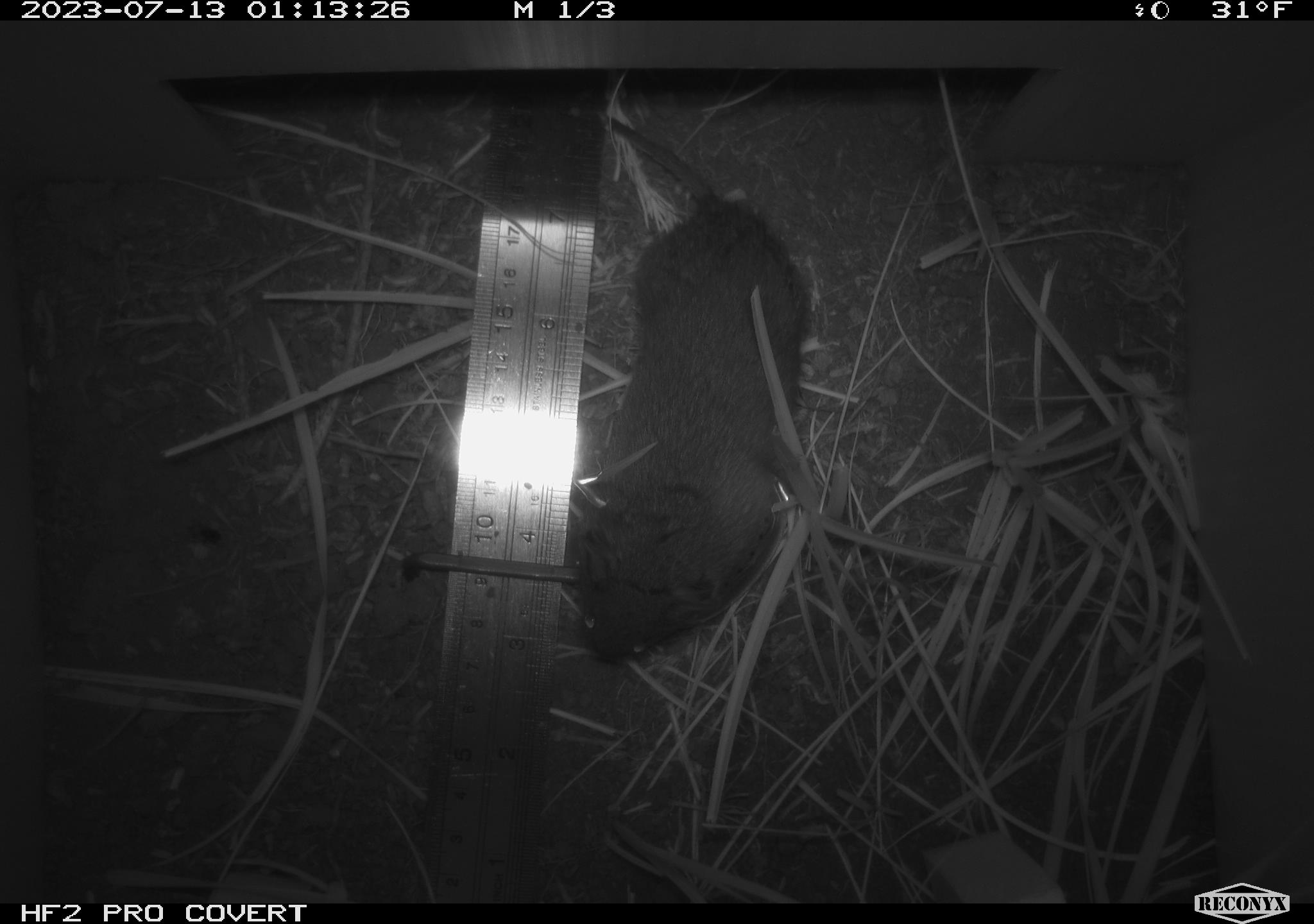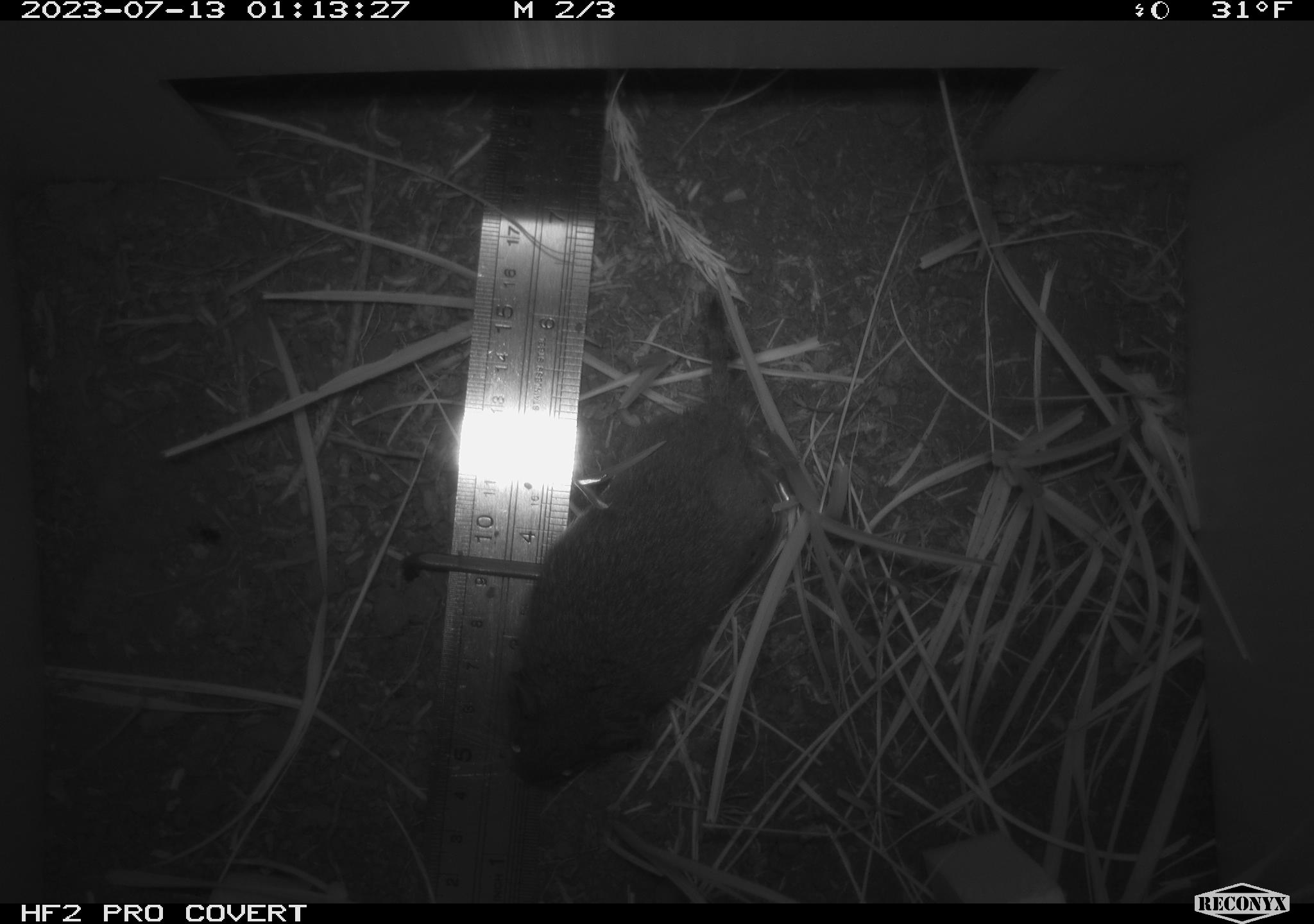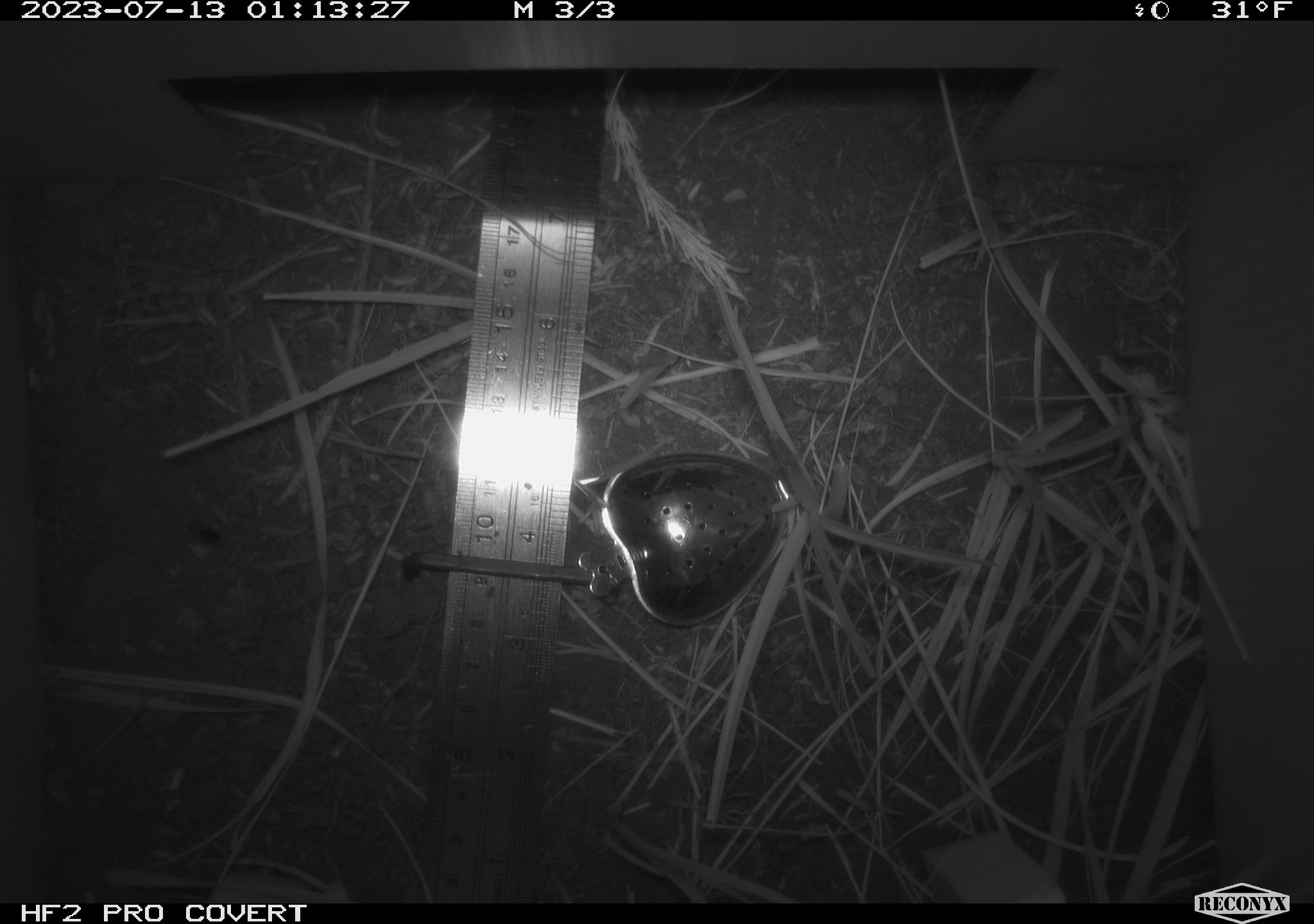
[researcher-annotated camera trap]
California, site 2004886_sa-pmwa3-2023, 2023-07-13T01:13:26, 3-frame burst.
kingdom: Animalia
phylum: Chordata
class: Mammalia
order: Rodentia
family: Cricetidae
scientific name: Cricetidae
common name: hamsters, voles, lemmings, and allies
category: cricetidae family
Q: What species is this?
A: Cricetidae family (hamsters, voles, lemmings, and allies) (Cricetidae).